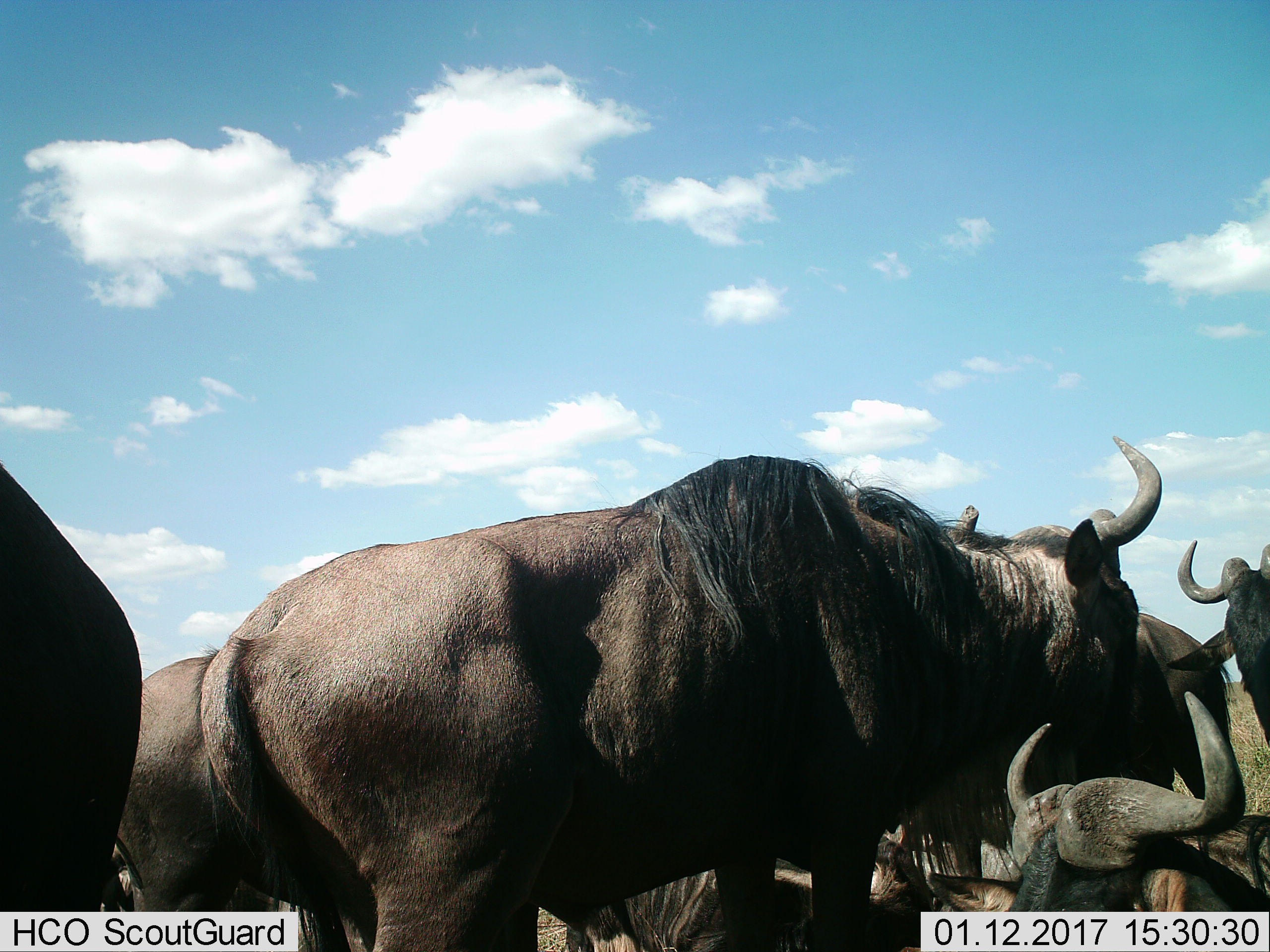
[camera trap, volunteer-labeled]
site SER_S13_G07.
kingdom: Animalia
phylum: Chordata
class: Mammalia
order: Artiodactyla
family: Bovidae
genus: Connochaetes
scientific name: Connochaetes taurinus taurinus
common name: blue wildebeest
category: wildebeestblue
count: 7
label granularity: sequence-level